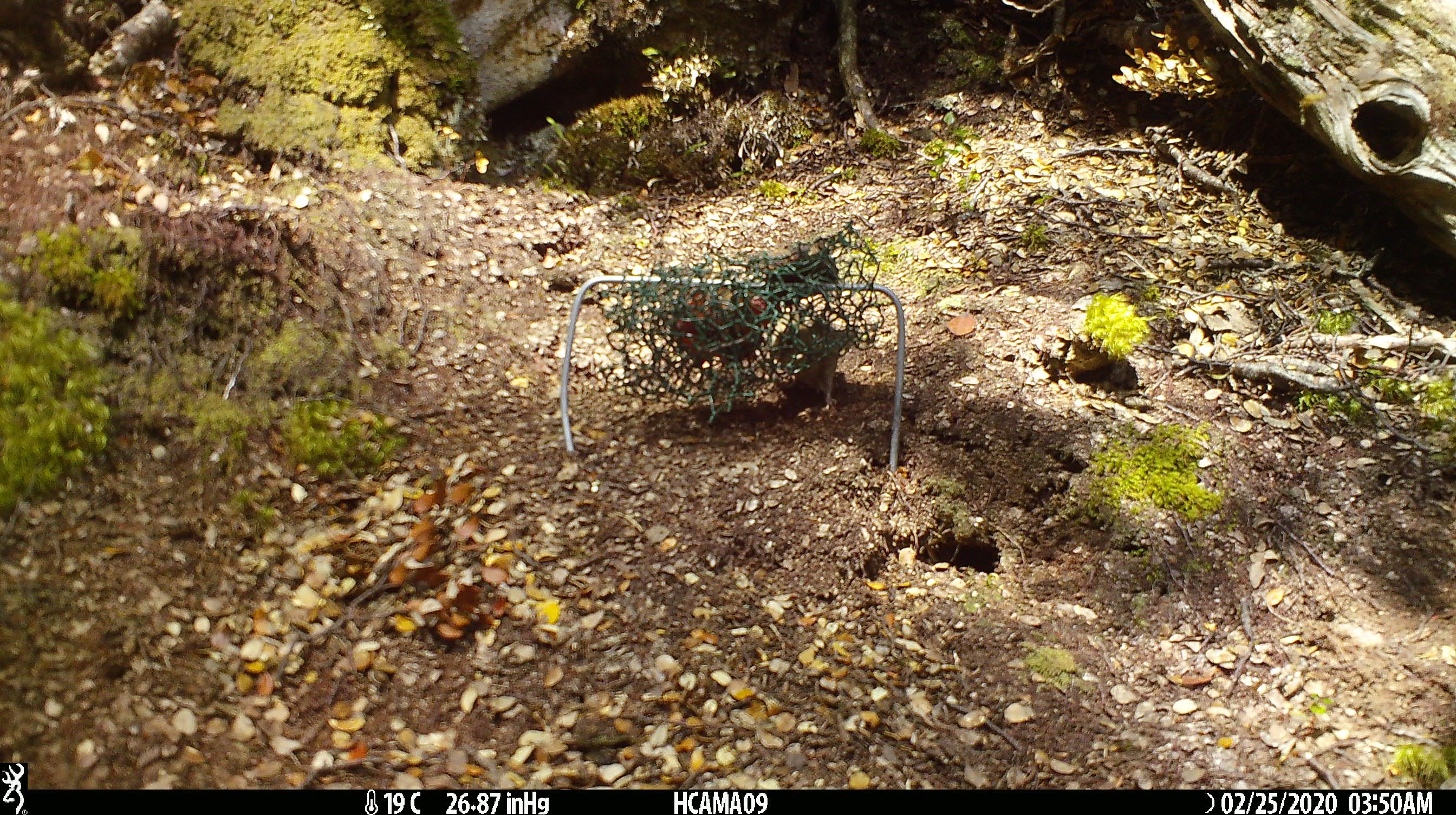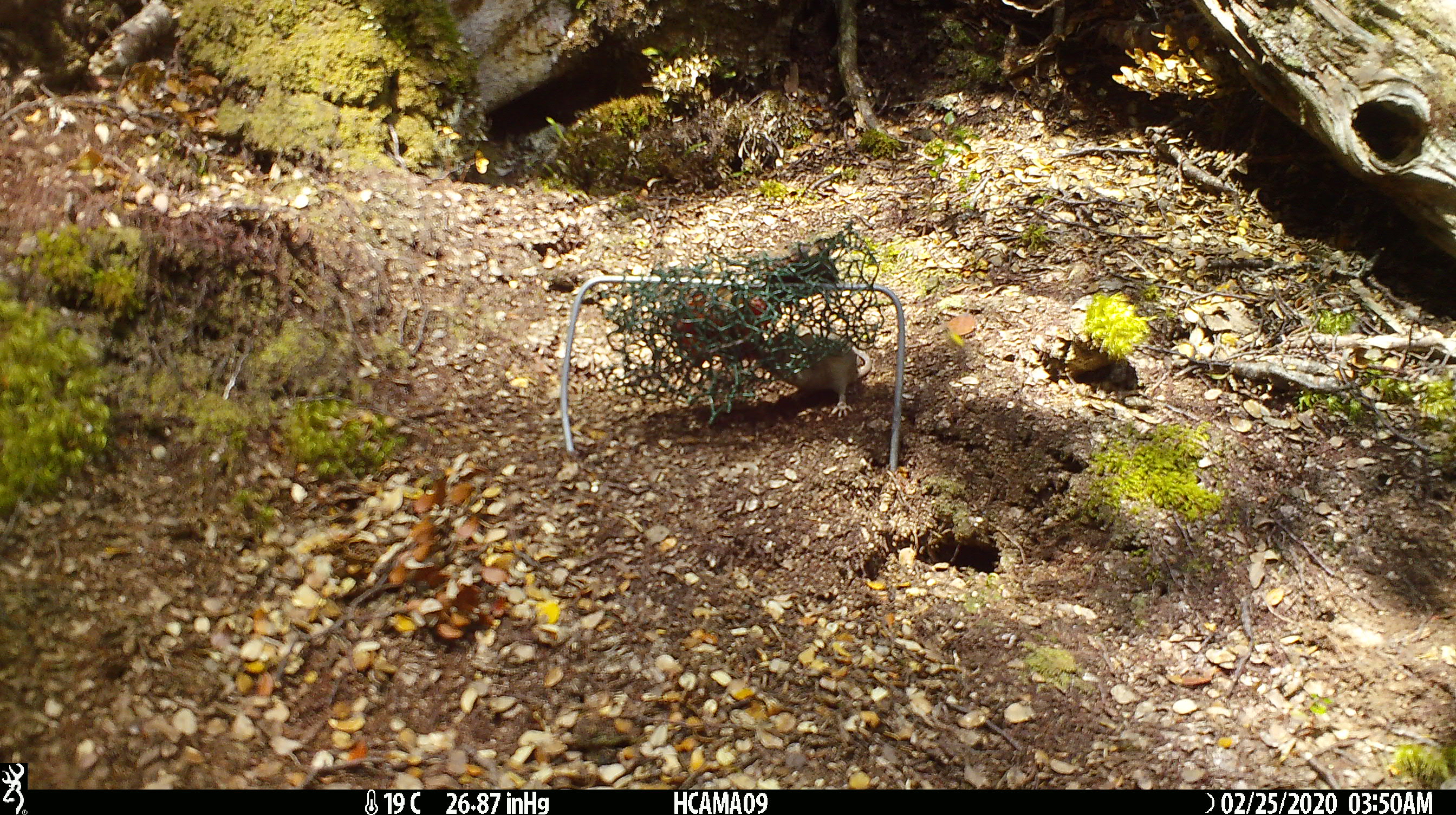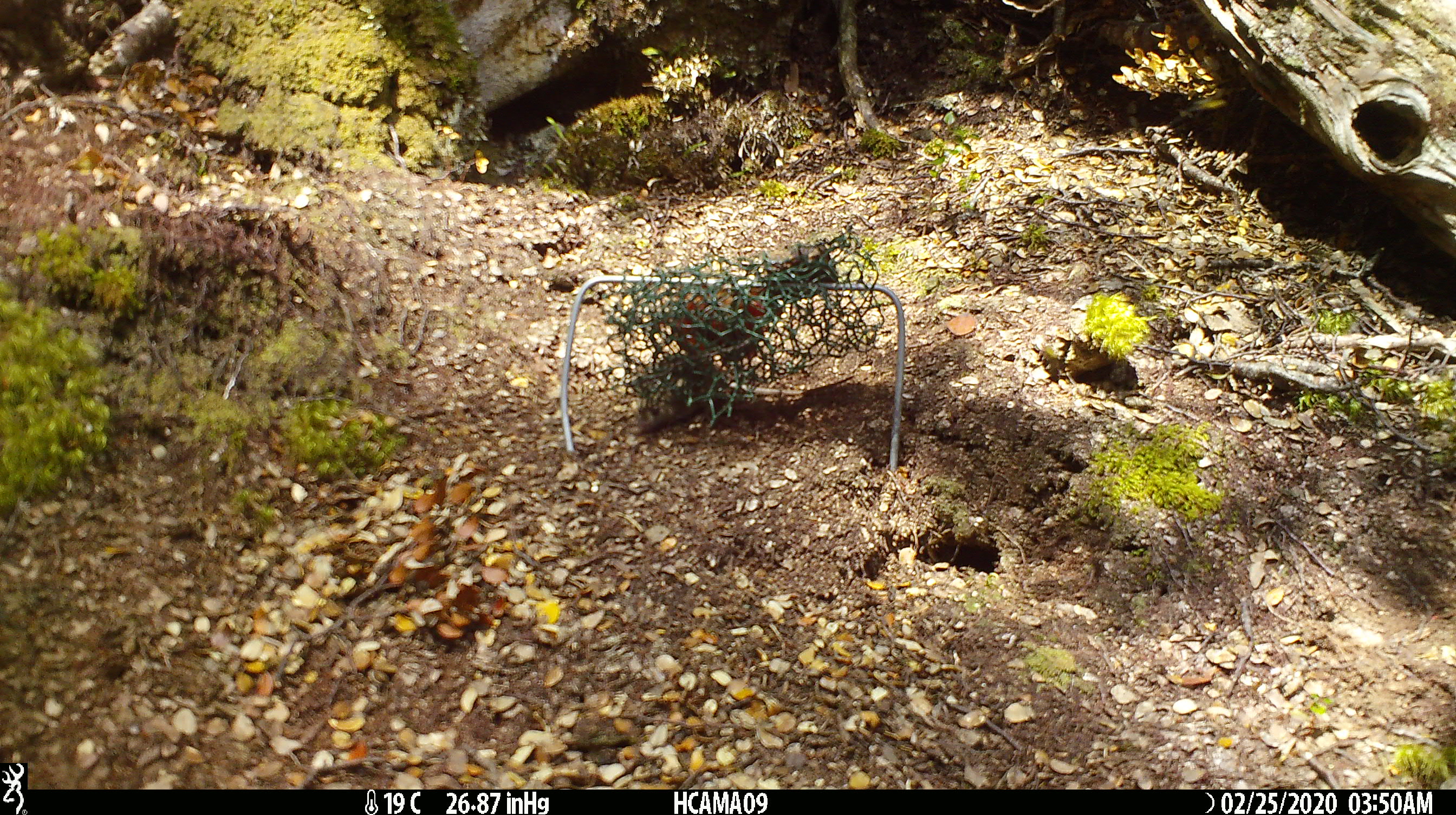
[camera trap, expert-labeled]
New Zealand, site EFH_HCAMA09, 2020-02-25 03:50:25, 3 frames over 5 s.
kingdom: Animalia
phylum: Chordata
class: Mammalia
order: Rodentia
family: Muridae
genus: Mus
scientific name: Mus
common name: mouse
Mouse (Mus).